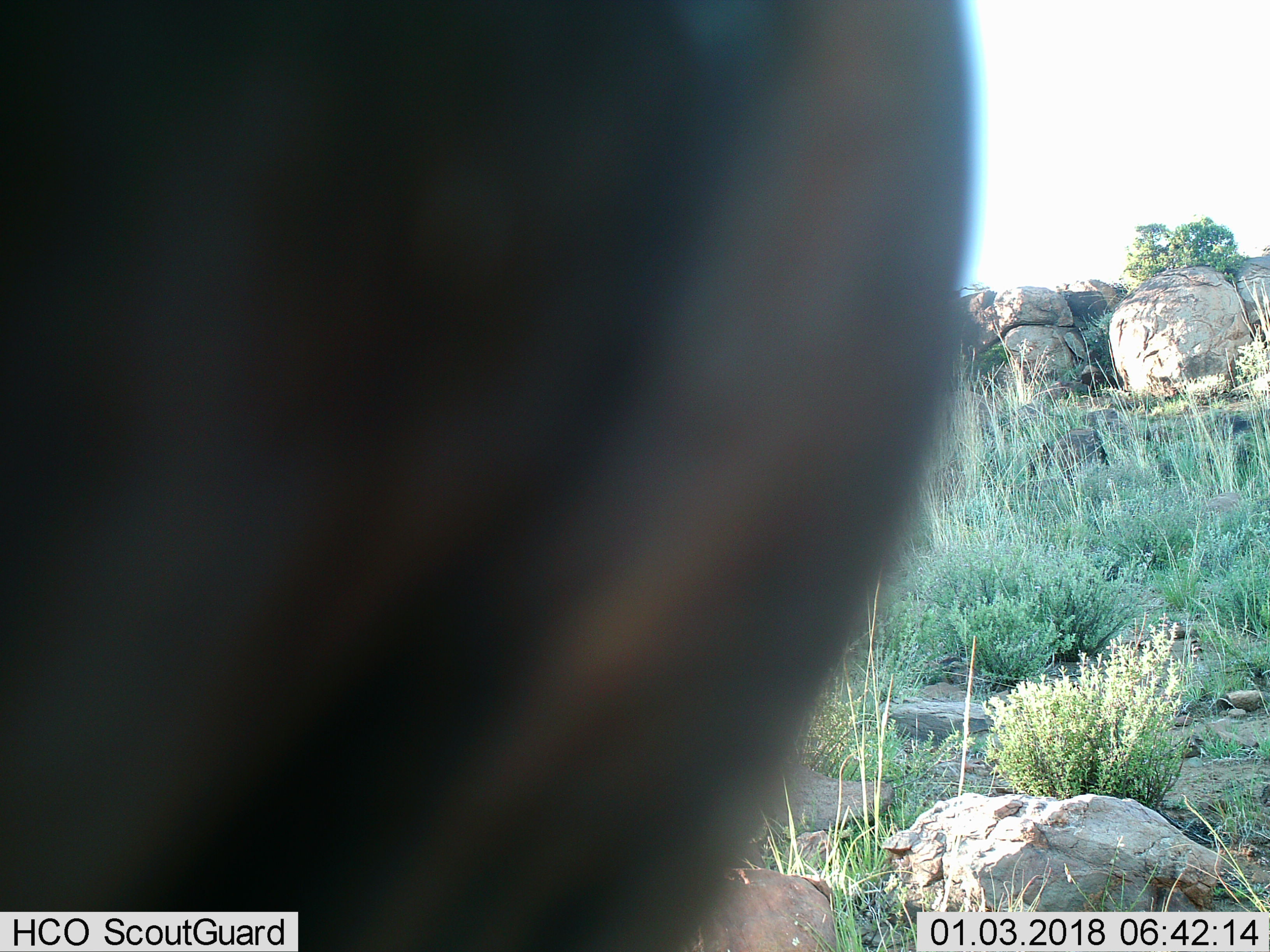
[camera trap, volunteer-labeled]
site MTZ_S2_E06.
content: unidentified animal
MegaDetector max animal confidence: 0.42